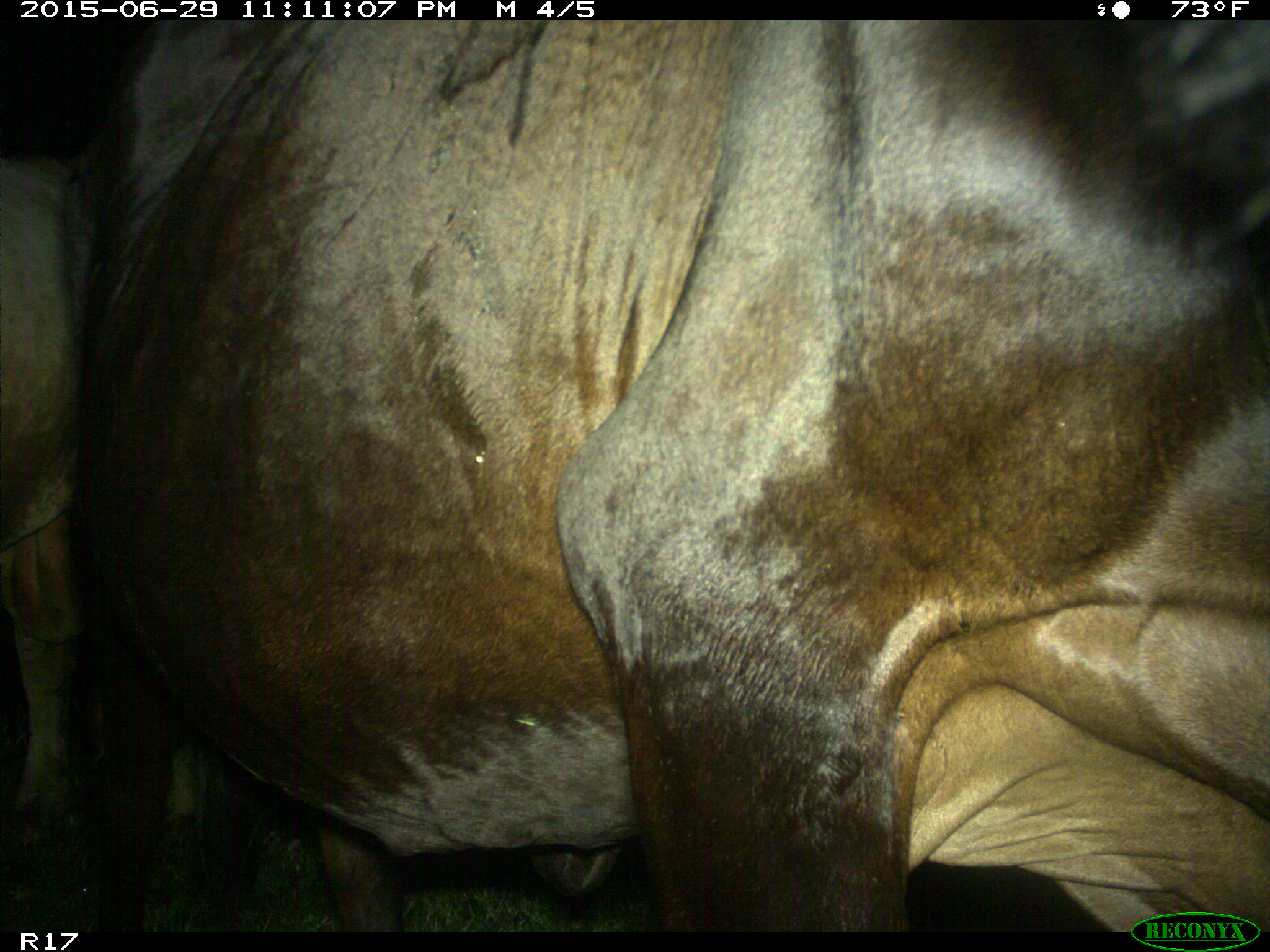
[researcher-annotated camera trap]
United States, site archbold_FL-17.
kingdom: Animalia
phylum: Chordata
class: Mammalia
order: Artiodactyla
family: Bovidae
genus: Bos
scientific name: Bos taurus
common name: domestic cow